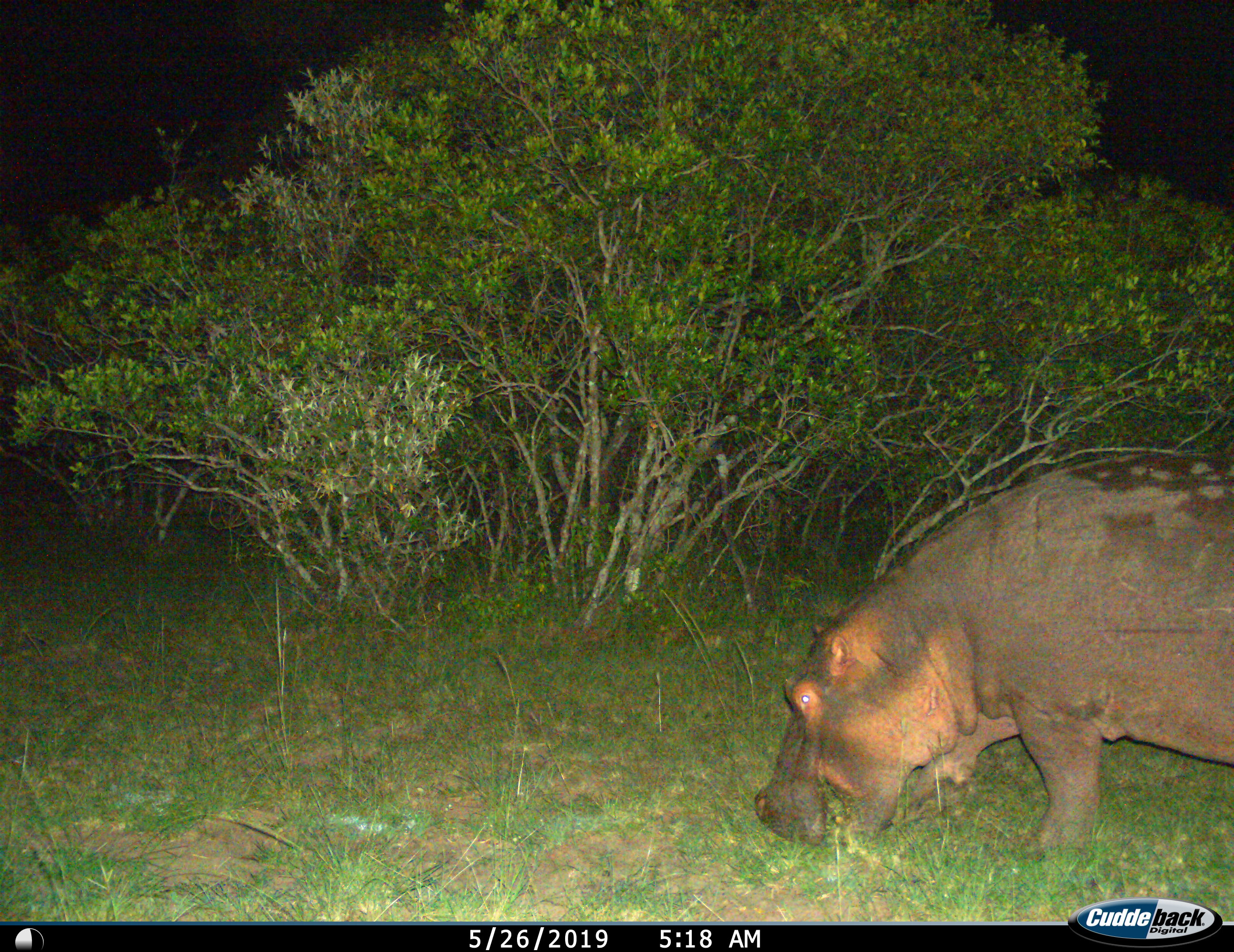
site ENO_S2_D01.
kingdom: Animalia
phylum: Chordata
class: Mammalia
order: Artiodactyla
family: Hippopotamidae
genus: Hippopotamus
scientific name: Hippopotamus amphibius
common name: hippopotamus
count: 1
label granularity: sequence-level